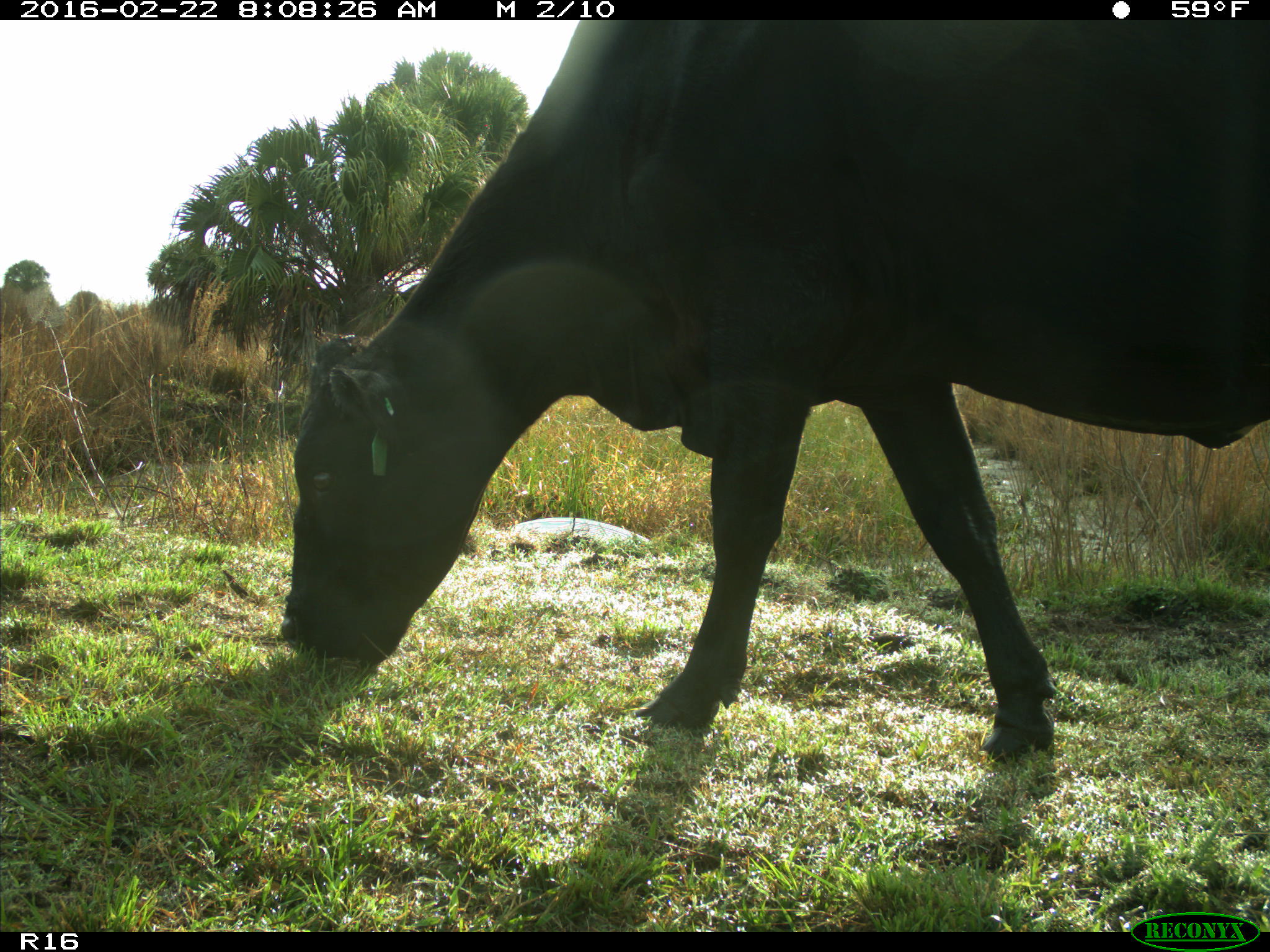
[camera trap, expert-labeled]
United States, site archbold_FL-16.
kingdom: Animalia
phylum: Chordata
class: Mammalia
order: Artiodactyla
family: Bovidae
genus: Bos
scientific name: Bos taurus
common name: domestic cow